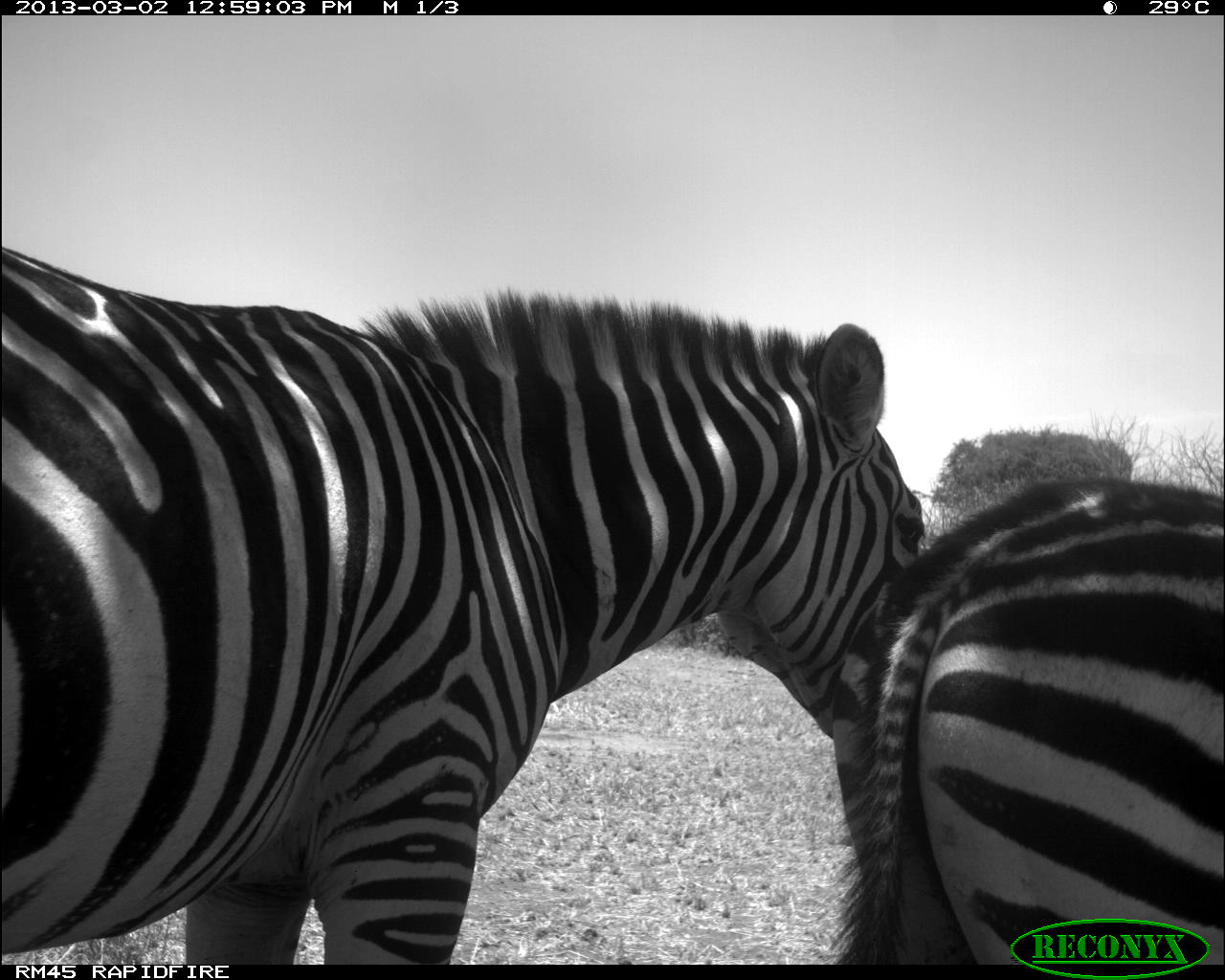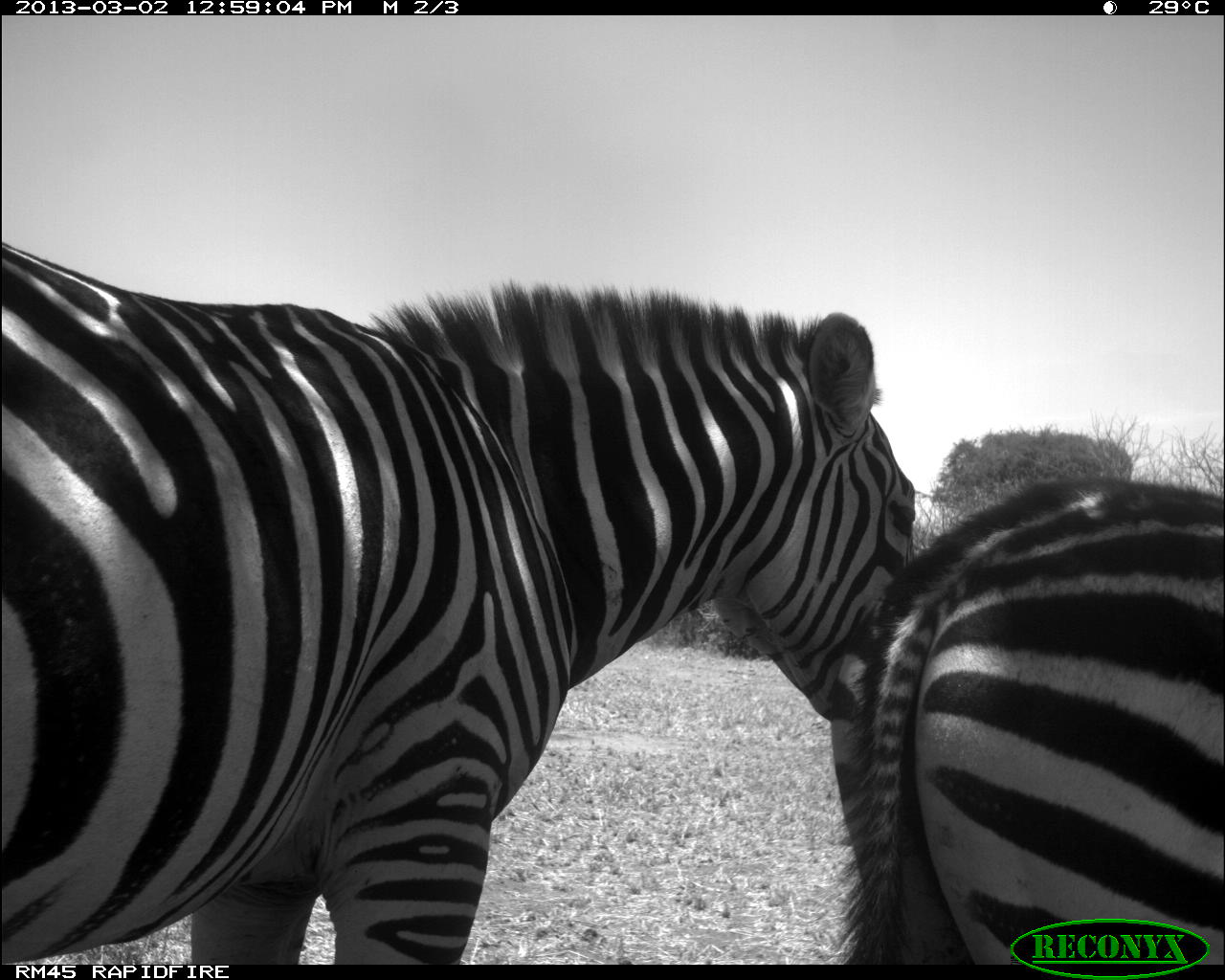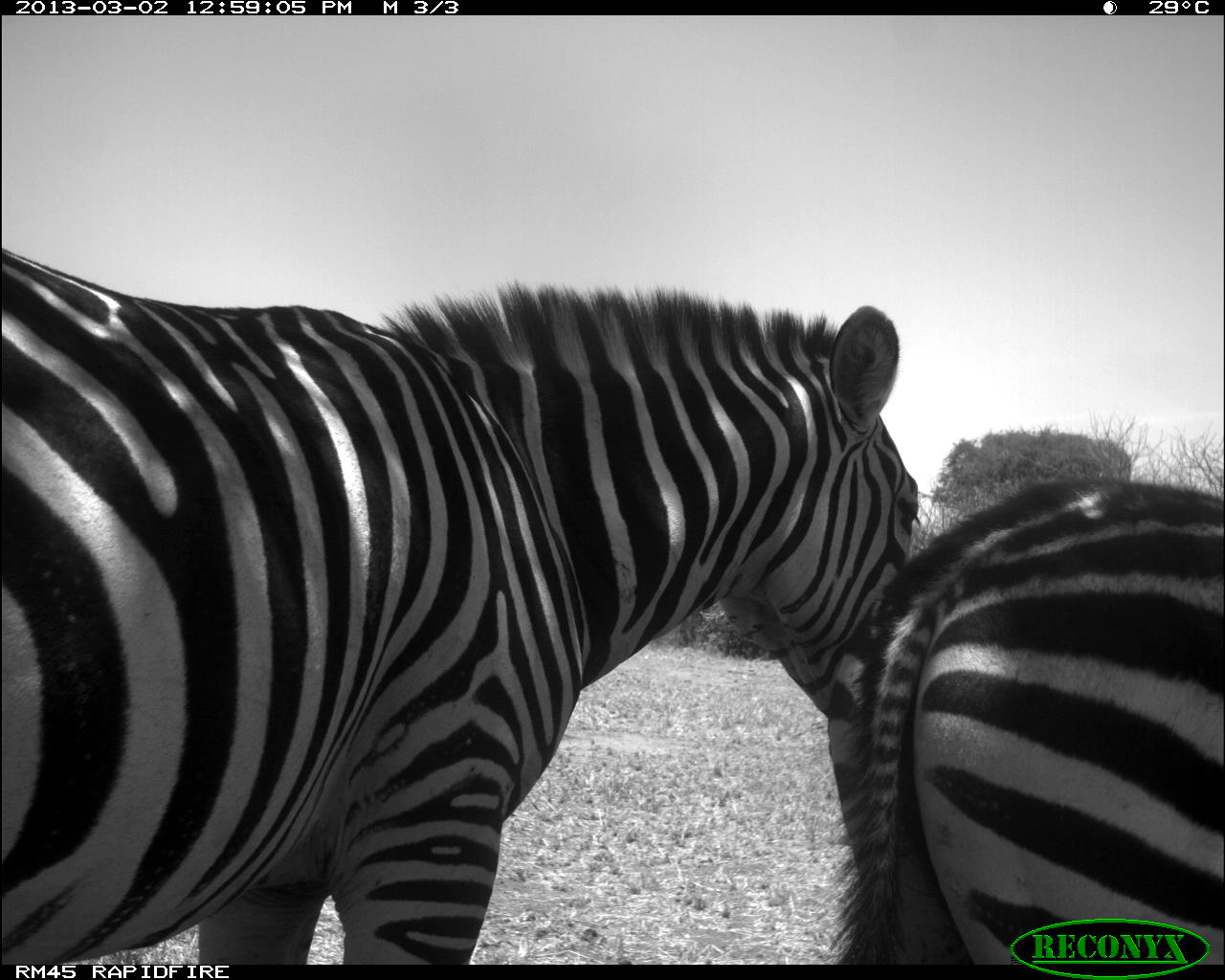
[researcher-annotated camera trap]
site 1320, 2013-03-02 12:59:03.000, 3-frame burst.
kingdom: Animalia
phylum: Chordata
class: Mammalia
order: Perissodactyla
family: Equidae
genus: Equus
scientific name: Equus grevyi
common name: grévy's zebra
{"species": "Equus grevyi (grévy's zebra)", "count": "2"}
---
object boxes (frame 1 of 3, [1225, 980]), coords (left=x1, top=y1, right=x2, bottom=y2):
equus grevyi: (left=0, top=244, right=926, bottom=961); (left=829, top=472, right=1224, bottom=965)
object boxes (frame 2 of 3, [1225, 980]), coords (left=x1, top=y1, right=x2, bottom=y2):
equus grevyi: (left=0, top=240, right=917, bottom=970); (left=827, top=477, right=1222, bottom=965)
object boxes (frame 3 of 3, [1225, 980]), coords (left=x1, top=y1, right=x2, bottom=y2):
equus grevyi: (left=0, top=244, right=920, bottom=969); (left=823, top=475, right=1224, bottom=961)